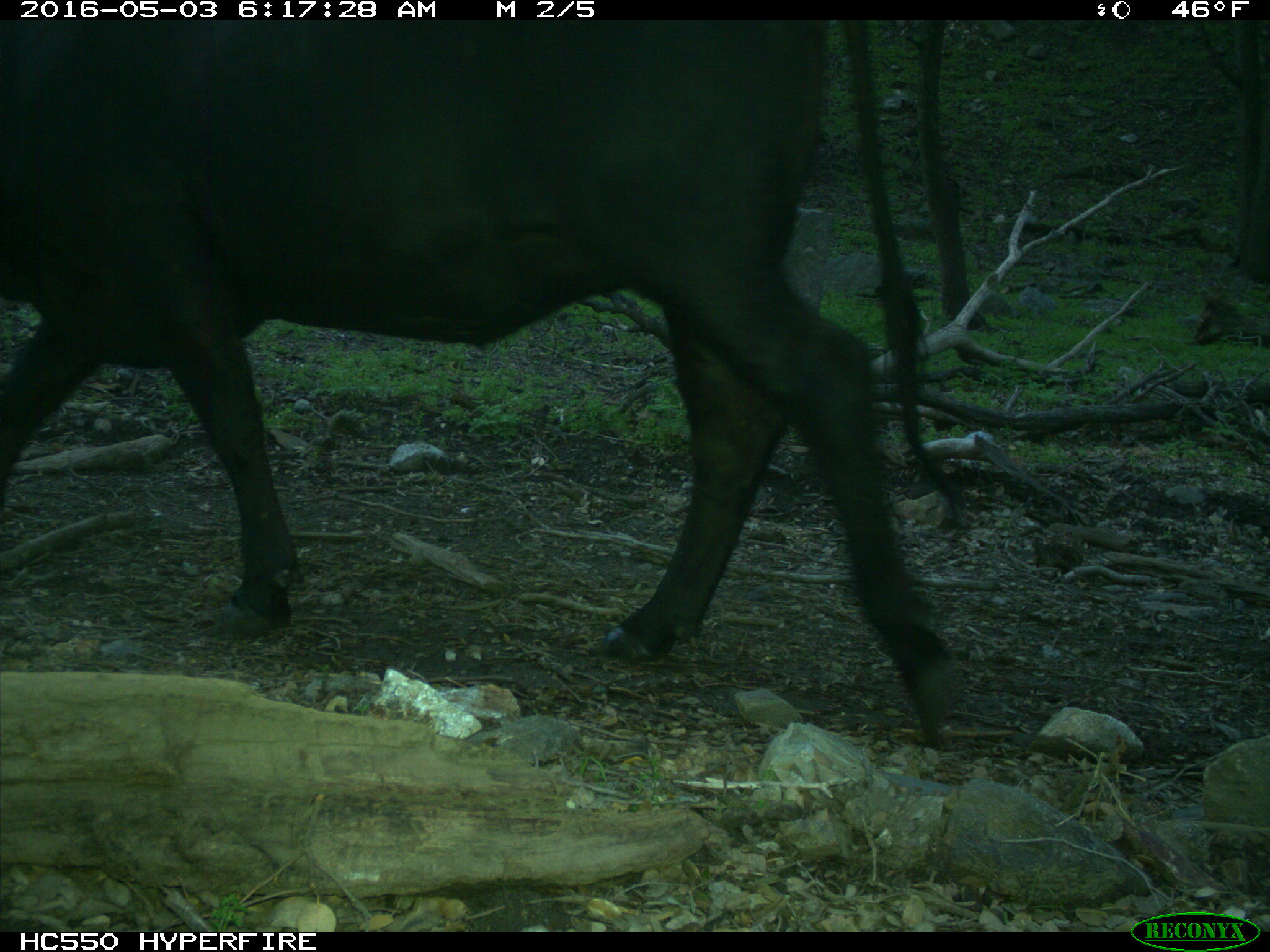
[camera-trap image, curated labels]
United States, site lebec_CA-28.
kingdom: Animalia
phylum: Chordata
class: Mammalia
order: Artiodactyla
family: Bovidae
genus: Bos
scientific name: Bos taurus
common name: domestic cow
Bos taurus (domestic cow).